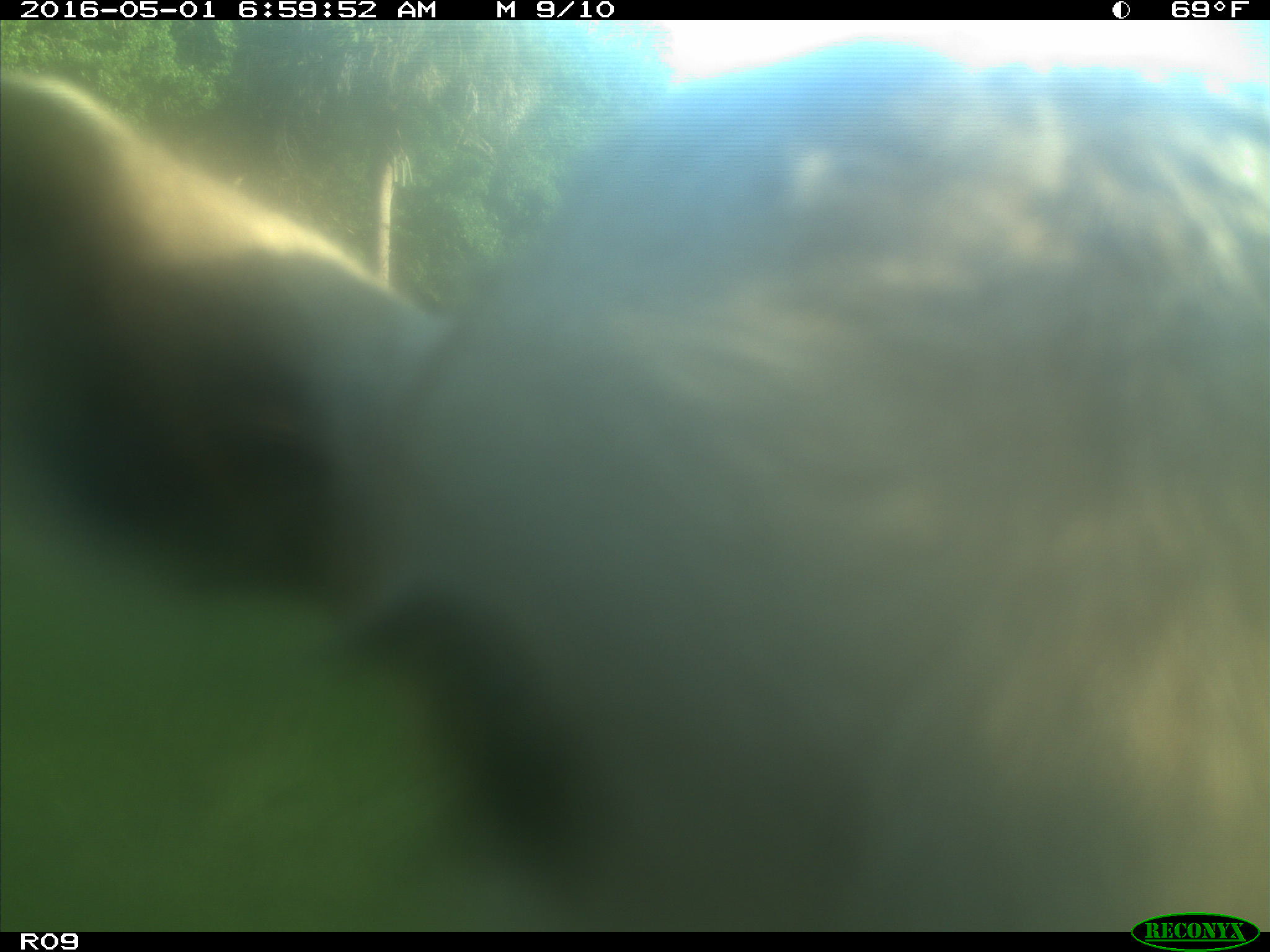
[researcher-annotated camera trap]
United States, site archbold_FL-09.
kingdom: Animalia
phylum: Chordata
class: Mammalia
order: Artiodactyla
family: Bovidae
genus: Bos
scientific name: Bos taurus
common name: domestic cow